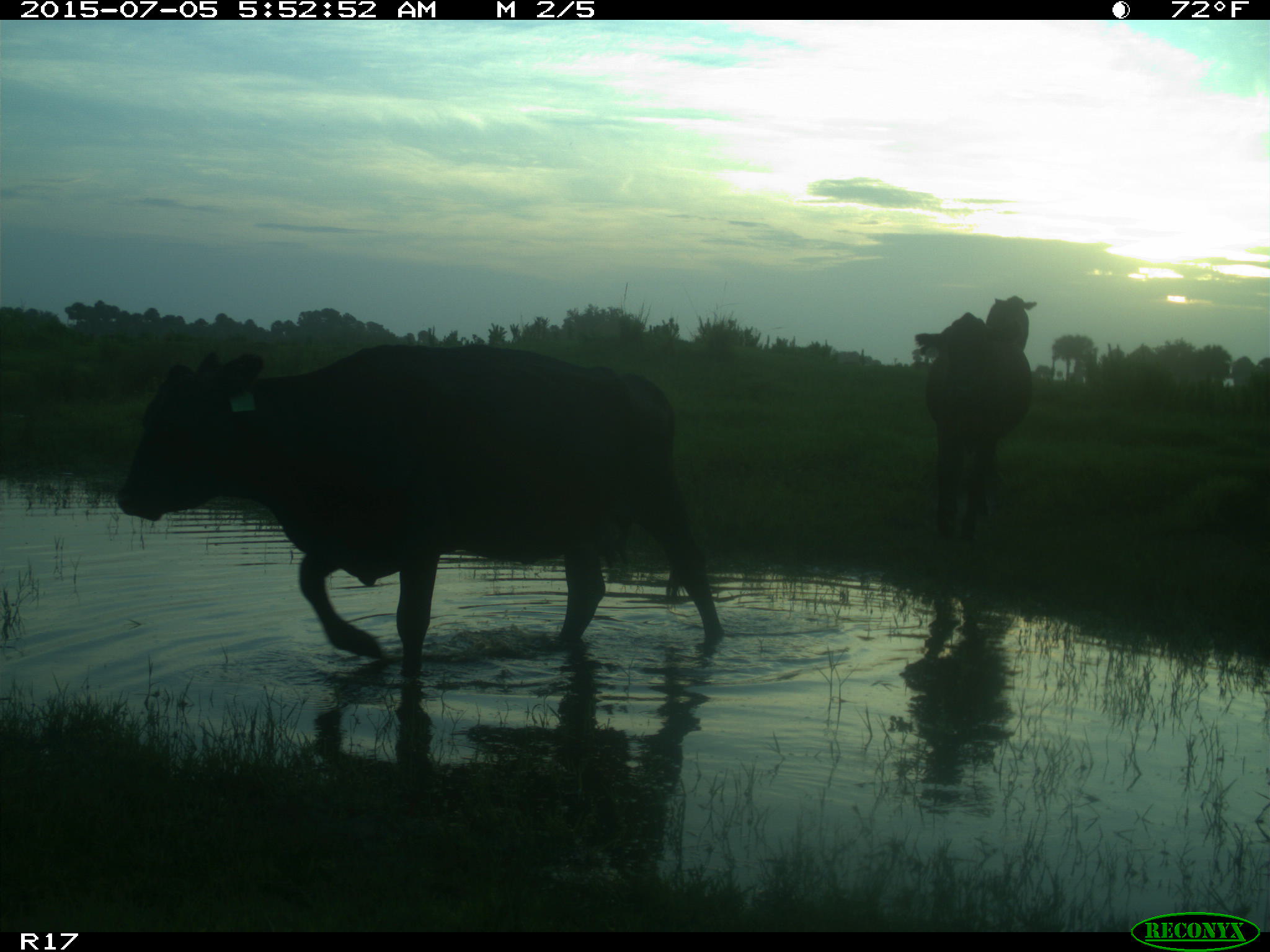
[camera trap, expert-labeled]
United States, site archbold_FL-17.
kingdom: Animalia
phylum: Chordata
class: Mammalia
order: Artiodactyla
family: Bovidae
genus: Bos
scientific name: Bos taurus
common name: domestic cow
Bos taurus (domestic cow).